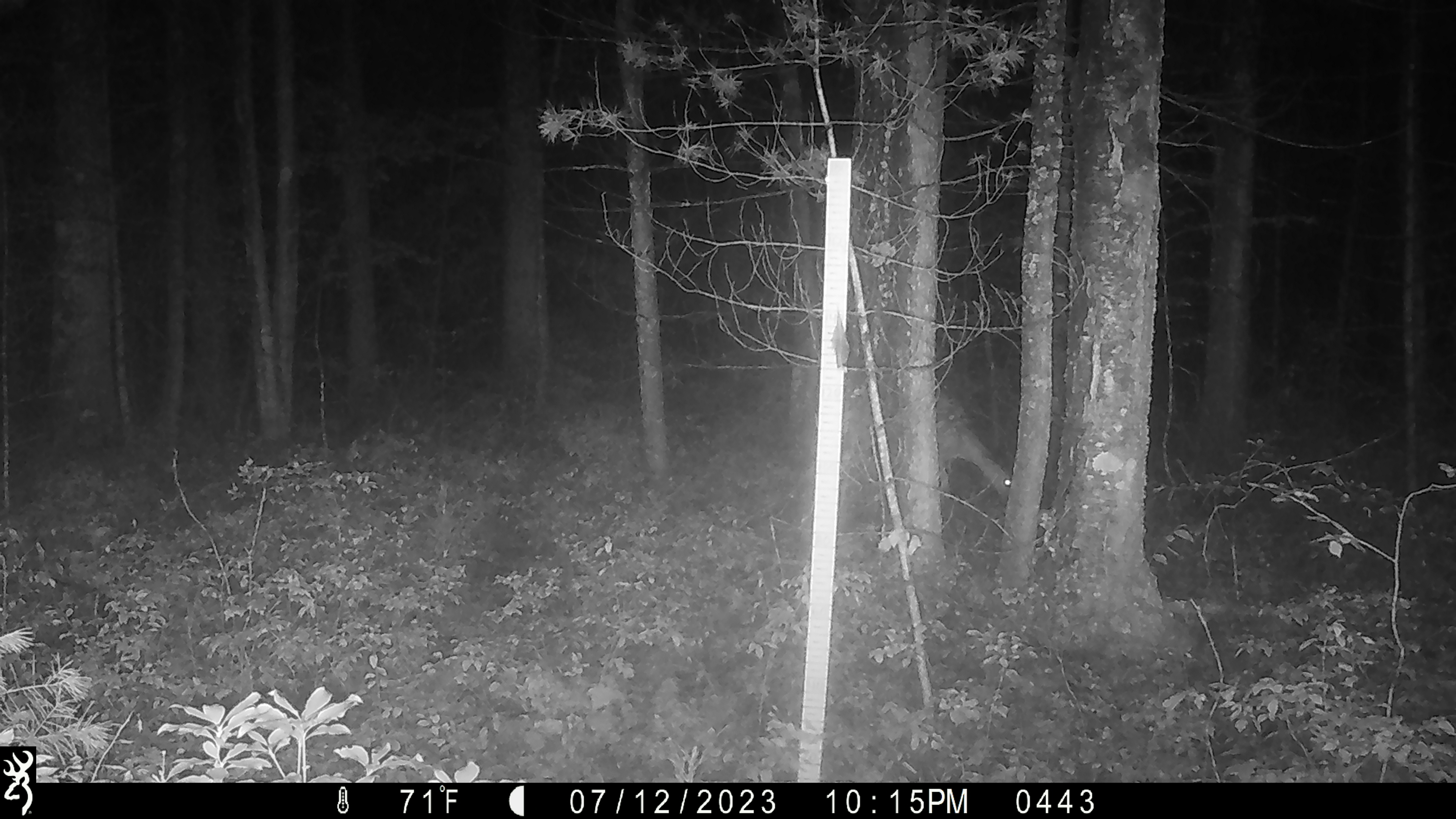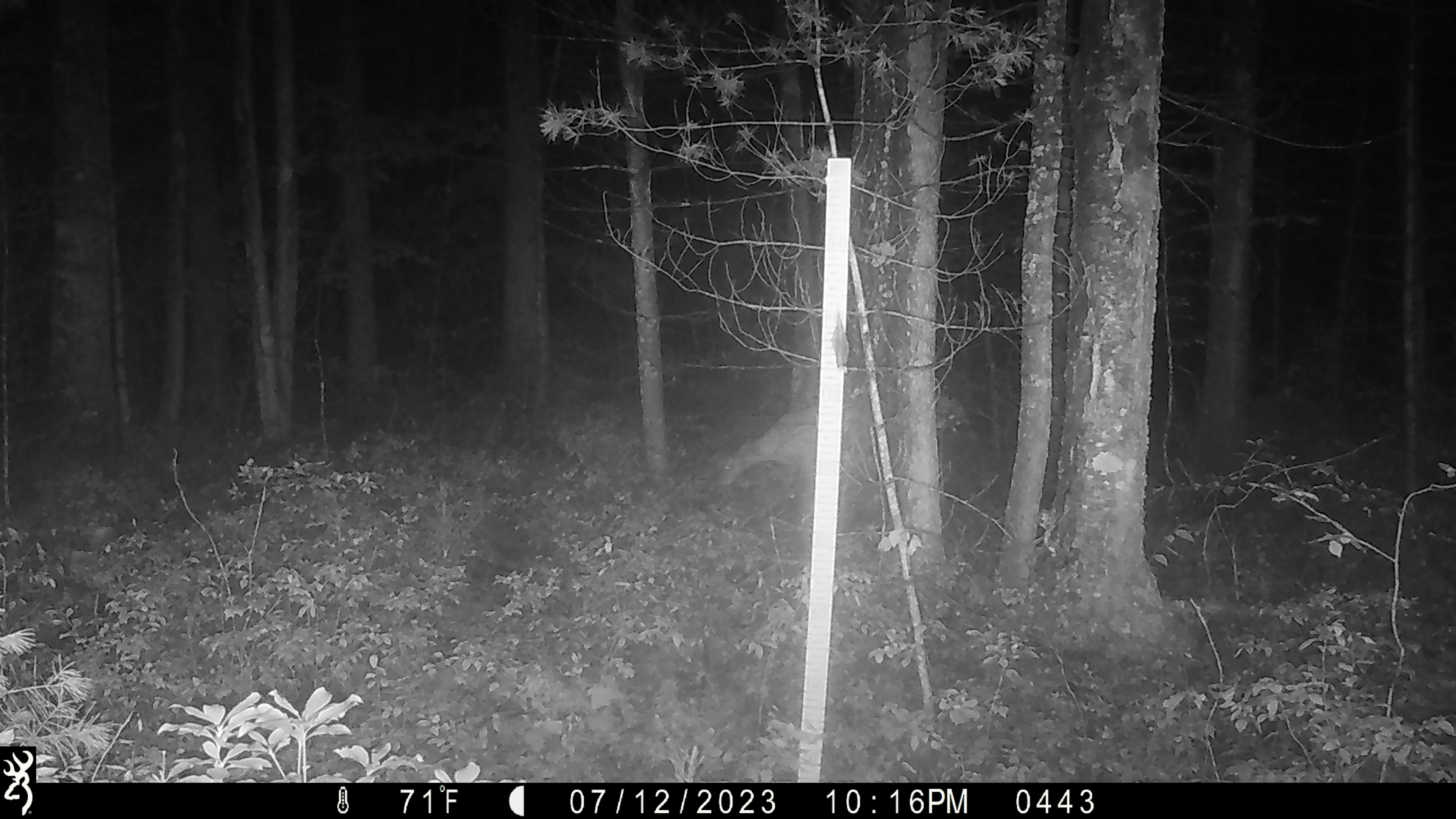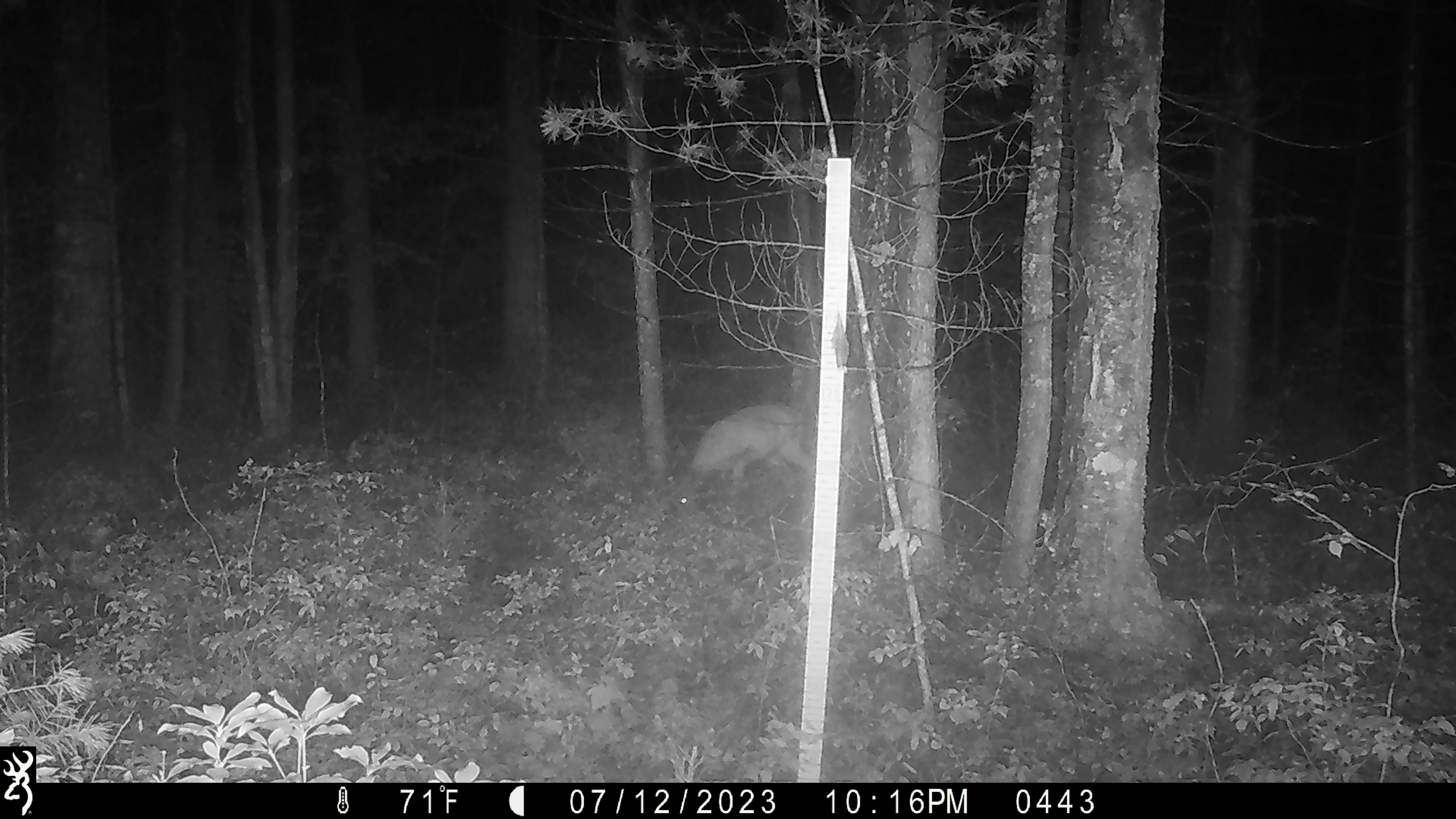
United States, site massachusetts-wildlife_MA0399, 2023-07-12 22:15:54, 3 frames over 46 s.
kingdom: Animalia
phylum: Chordata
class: Mammalia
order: Artiodactyla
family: Cervidae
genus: Odocoileus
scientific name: Odocoileus virginianus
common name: white-tailed deer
White-tailed deer (Odocoileus virginianus).